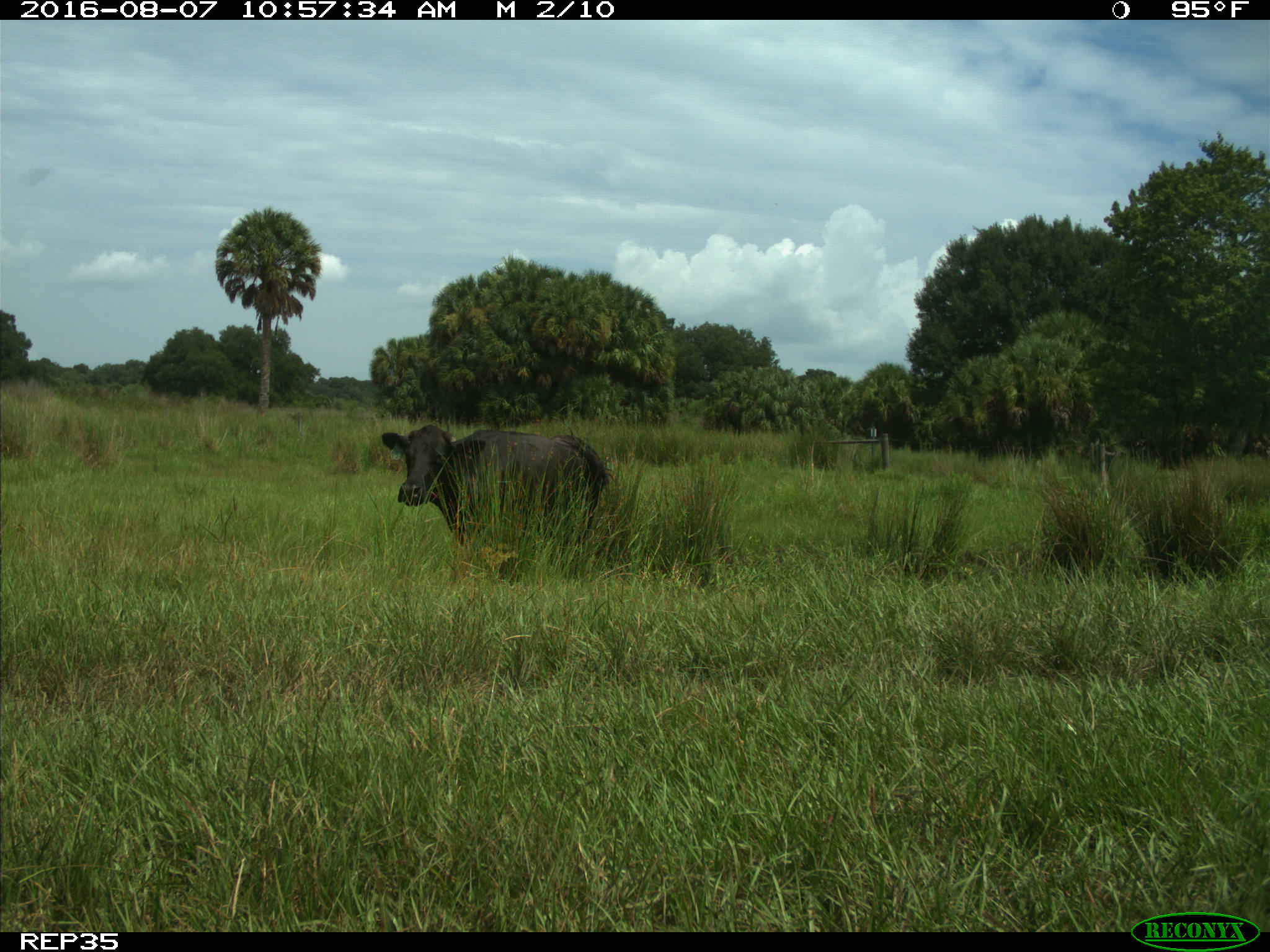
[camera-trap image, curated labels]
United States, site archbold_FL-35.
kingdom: Animalia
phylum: Chordata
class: Mammalia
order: Artiodactyla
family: Bovidae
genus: Bos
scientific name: Bos taurus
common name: domestic cow